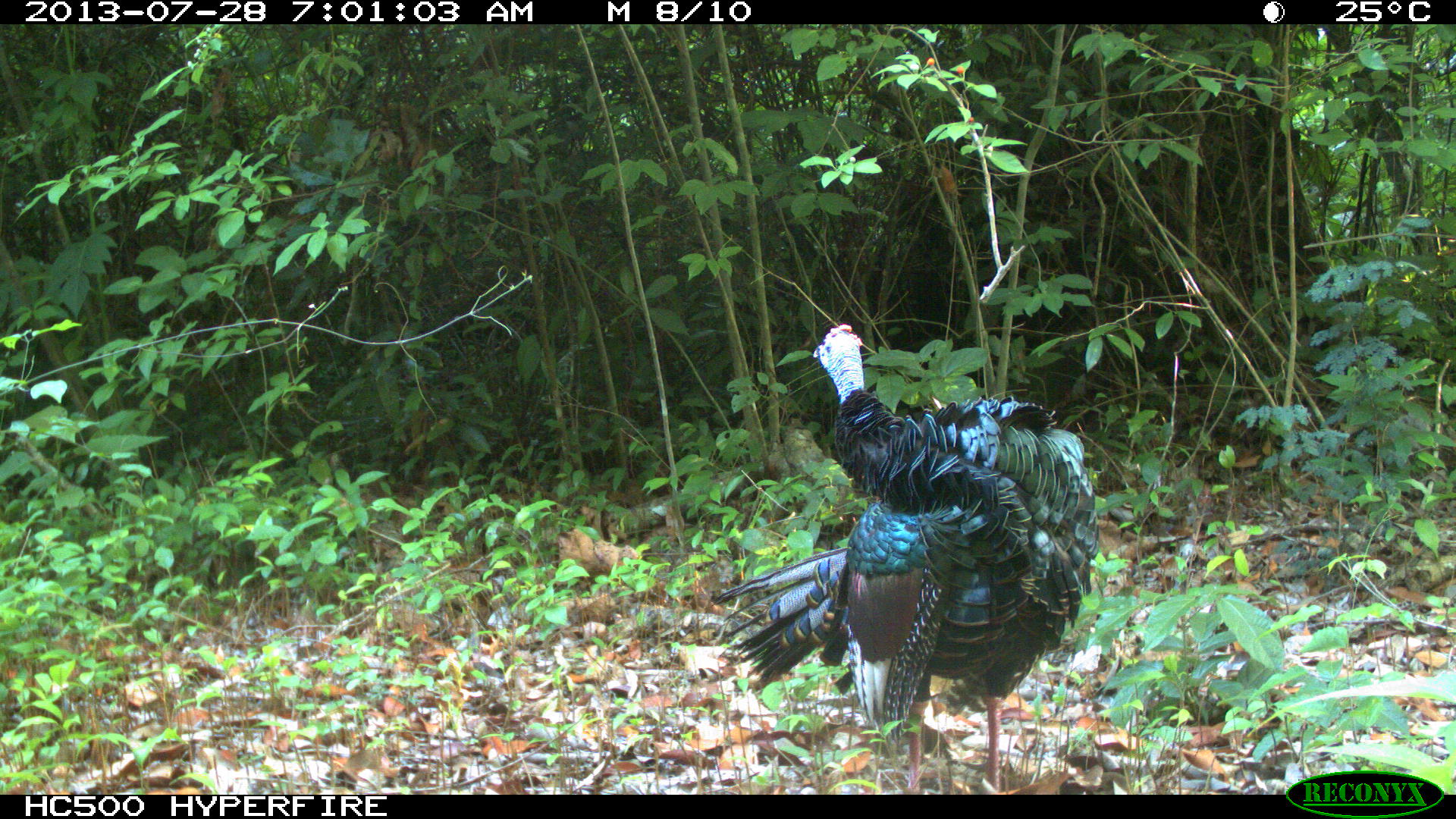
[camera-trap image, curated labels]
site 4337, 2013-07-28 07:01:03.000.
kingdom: Animalia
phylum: Chordata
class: Aves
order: Galliformes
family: Phasianidae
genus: Meleagris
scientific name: Meleagris ocellata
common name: ocellated turkey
Meleagris ocellata (ocellated turkey), count 1, sex male.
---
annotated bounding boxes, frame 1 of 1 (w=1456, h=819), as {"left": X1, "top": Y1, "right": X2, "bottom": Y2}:
meleagris ocellata: {"left": 709, "top": 321, "right": 1096, "bottom": 794}